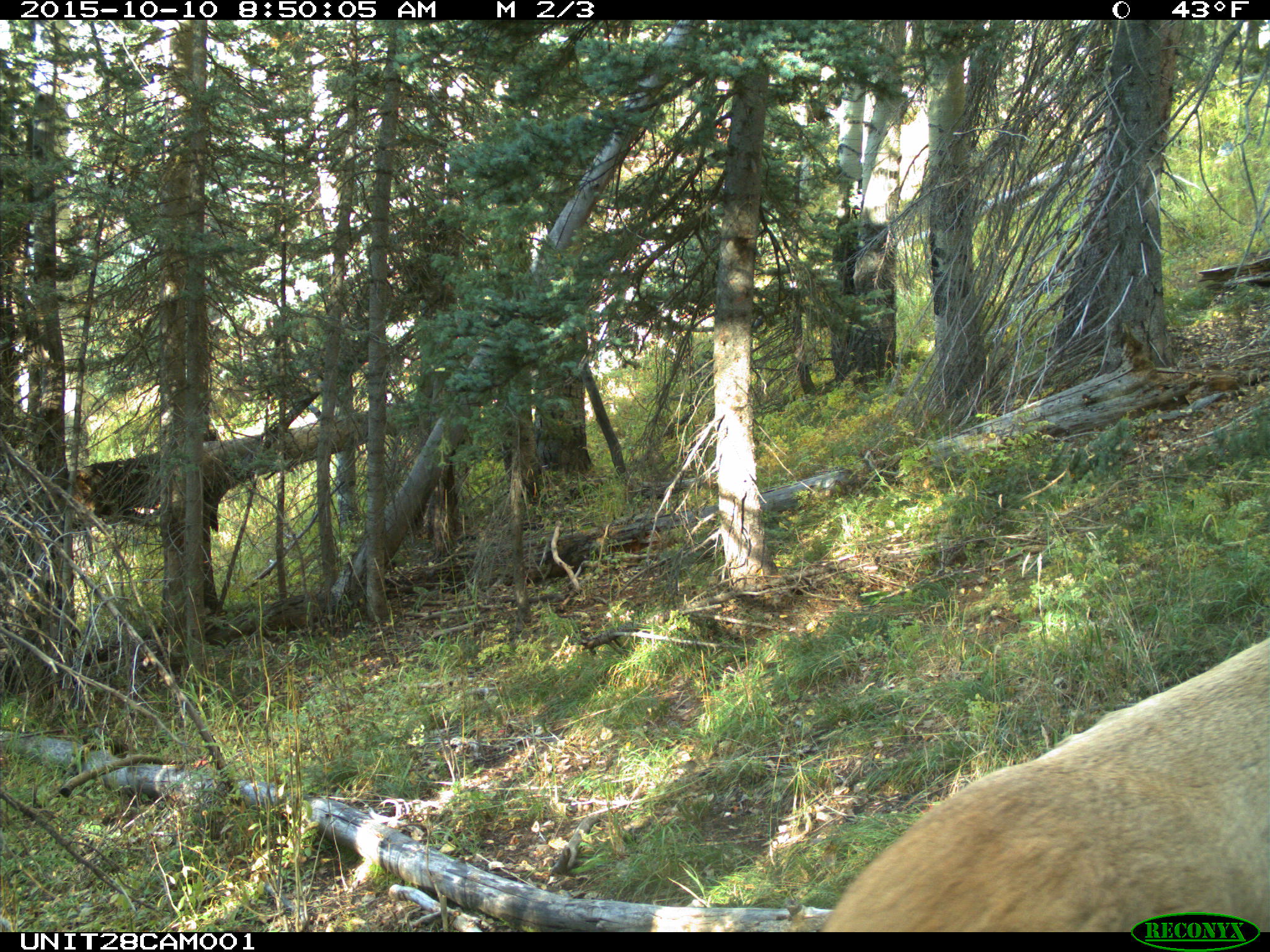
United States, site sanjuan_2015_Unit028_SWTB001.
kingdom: Animalia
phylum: Chordata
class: Mammalia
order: Artiodactyla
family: Cervidae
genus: Cervus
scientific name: Cervus elaphus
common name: red deer